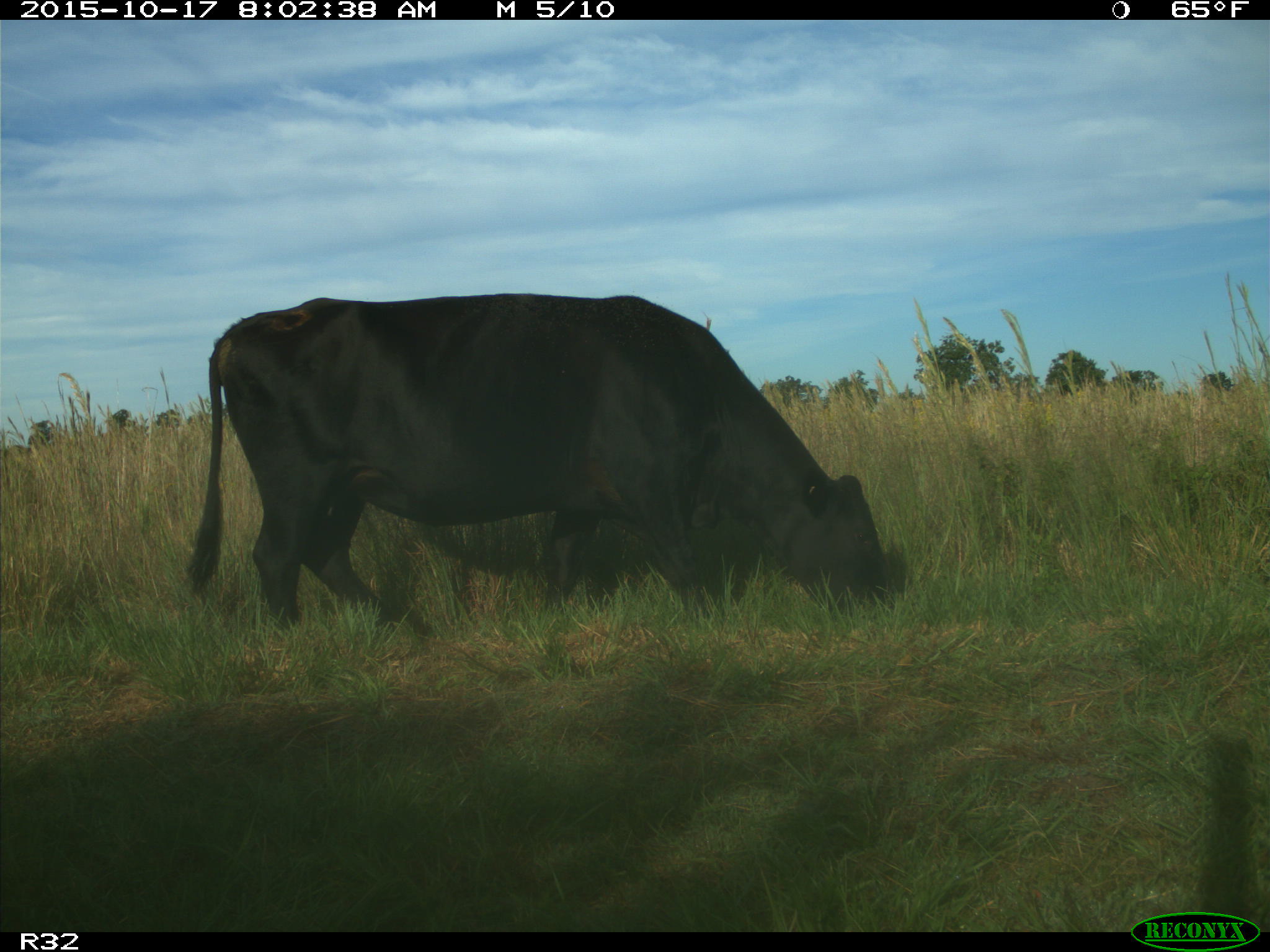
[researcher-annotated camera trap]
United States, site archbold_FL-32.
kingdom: Animalia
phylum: Chordata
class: Mammalia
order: Artiodactyla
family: Bovidae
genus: Bos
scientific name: Bos taurus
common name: domestic cow